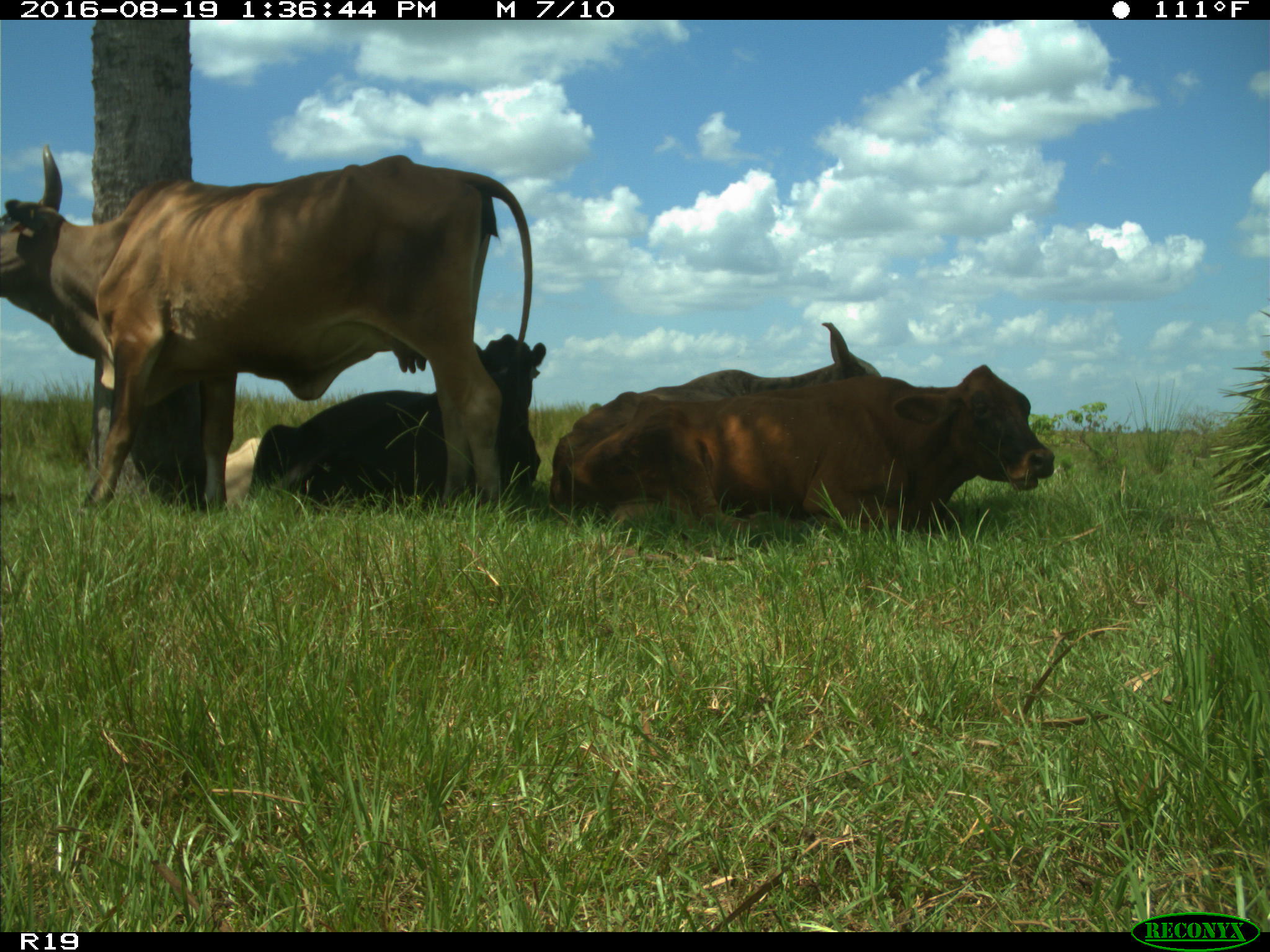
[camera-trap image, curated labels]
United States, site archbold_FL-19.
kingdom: Animalia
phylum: Chordata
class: Mammalia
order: Artiodactyla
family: Bovidae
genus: Bos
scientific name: Bos taurus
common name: domestic cow